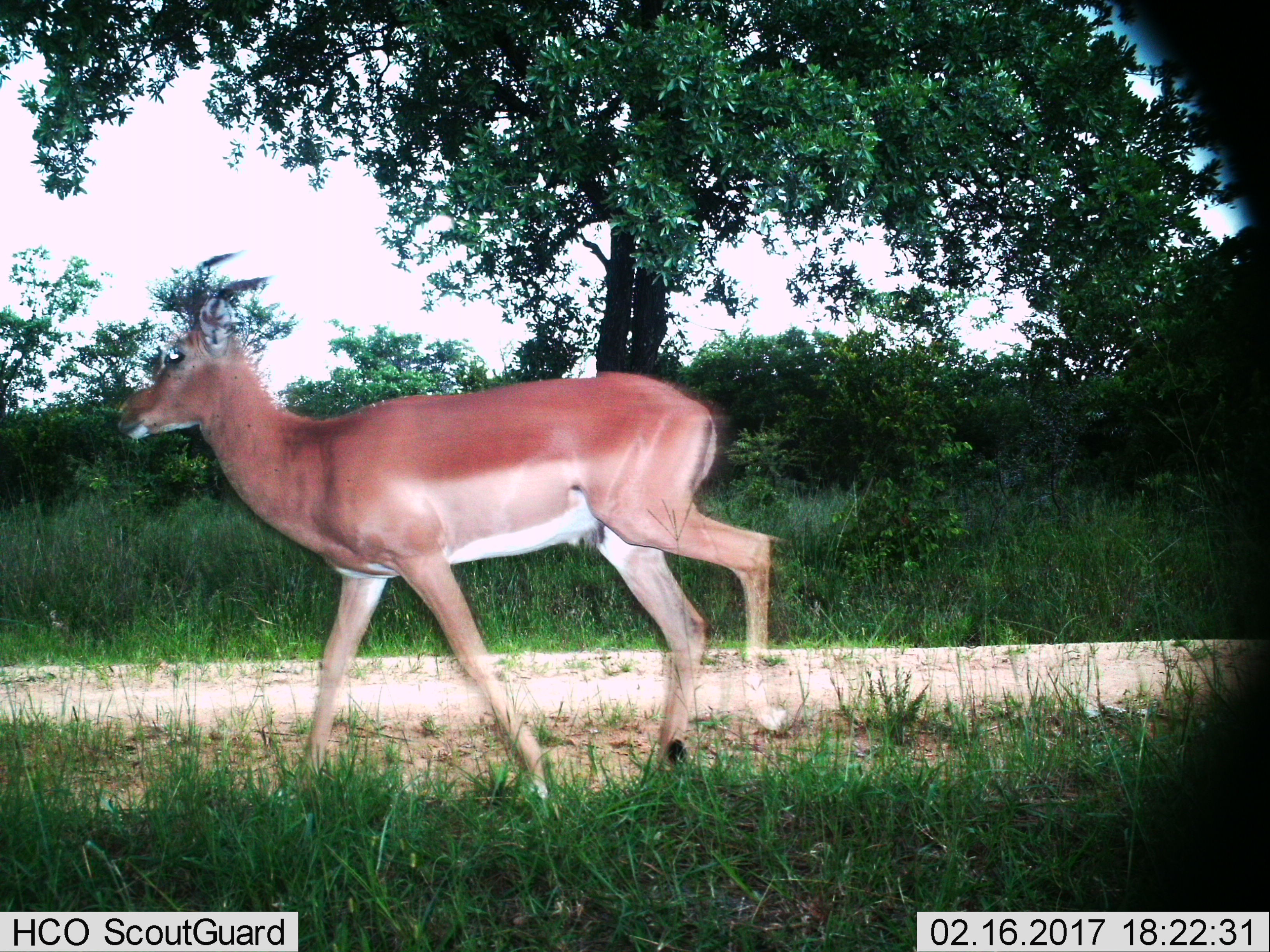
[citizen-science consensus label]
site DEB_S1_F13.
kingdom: Animalia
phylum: Chordata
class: Mammalia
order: Artiodactyla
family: Bovidae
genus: Aepyceros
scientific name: Aepyceros melampus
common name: impala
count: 1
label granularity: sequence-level